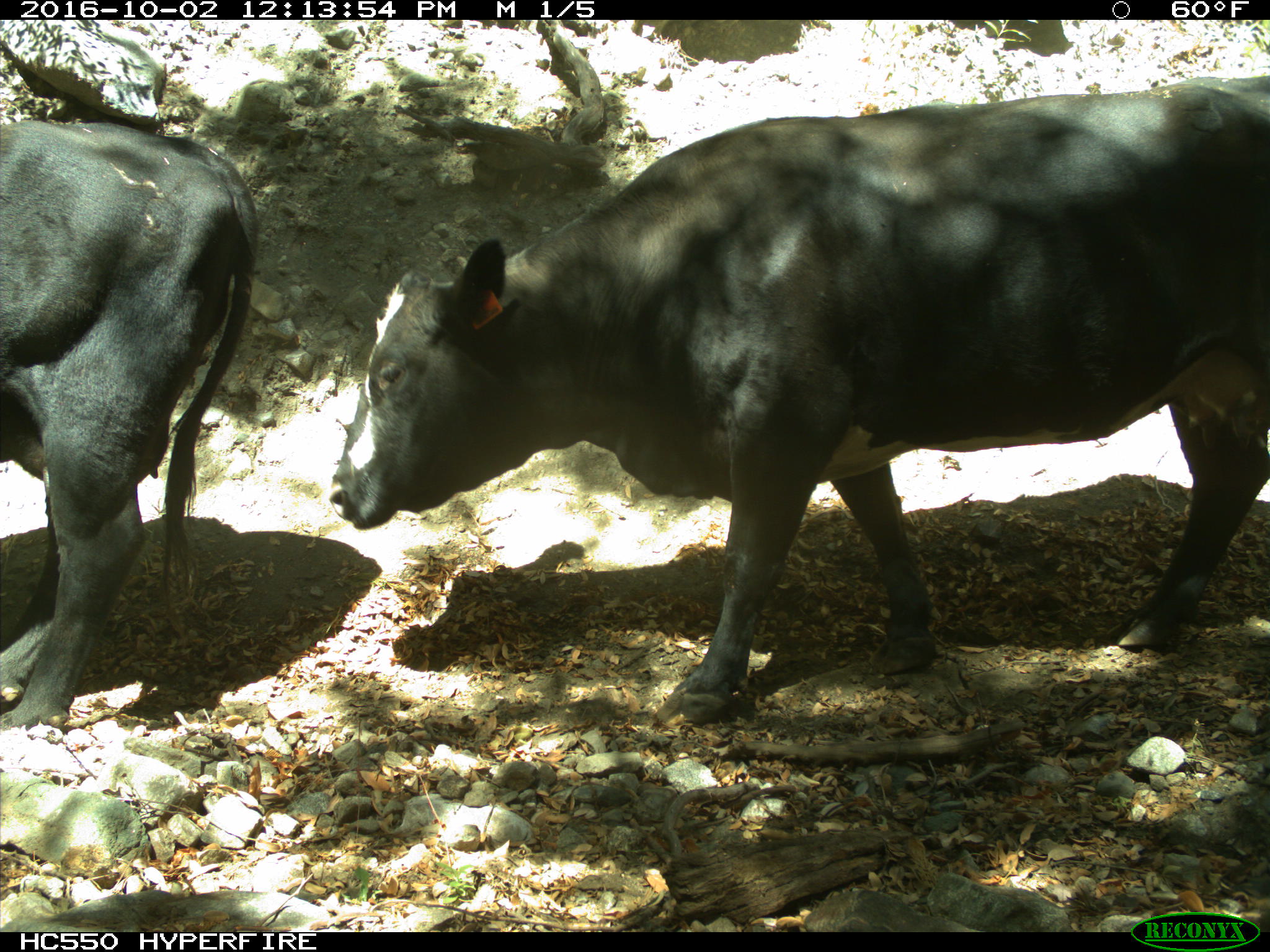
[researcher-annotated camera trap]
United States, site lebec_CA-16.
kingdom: Animalia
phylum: Chordata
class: Mammalia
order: Artiodactyla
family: Bovidae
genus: Bos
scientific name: Bos taurus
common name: domestic cow